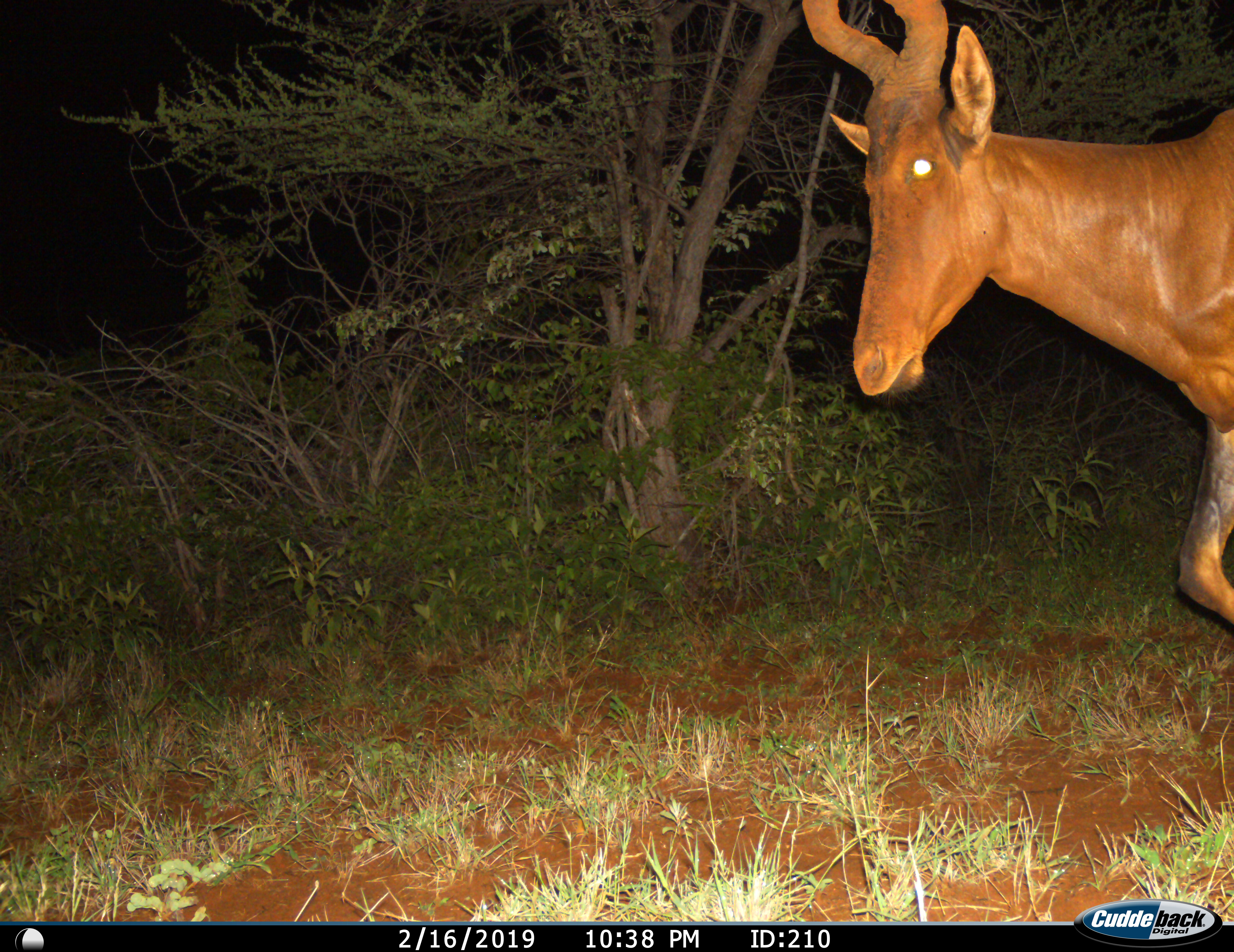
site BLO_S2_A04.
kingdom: Animalia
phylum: Chordata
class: Mammalia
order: Artiodactyla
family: Bovidae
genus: Alcelaphus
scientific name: Alcelaphus buselaphus caama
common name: red hartebeest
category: hartebeestred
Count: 1.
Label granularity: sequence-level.